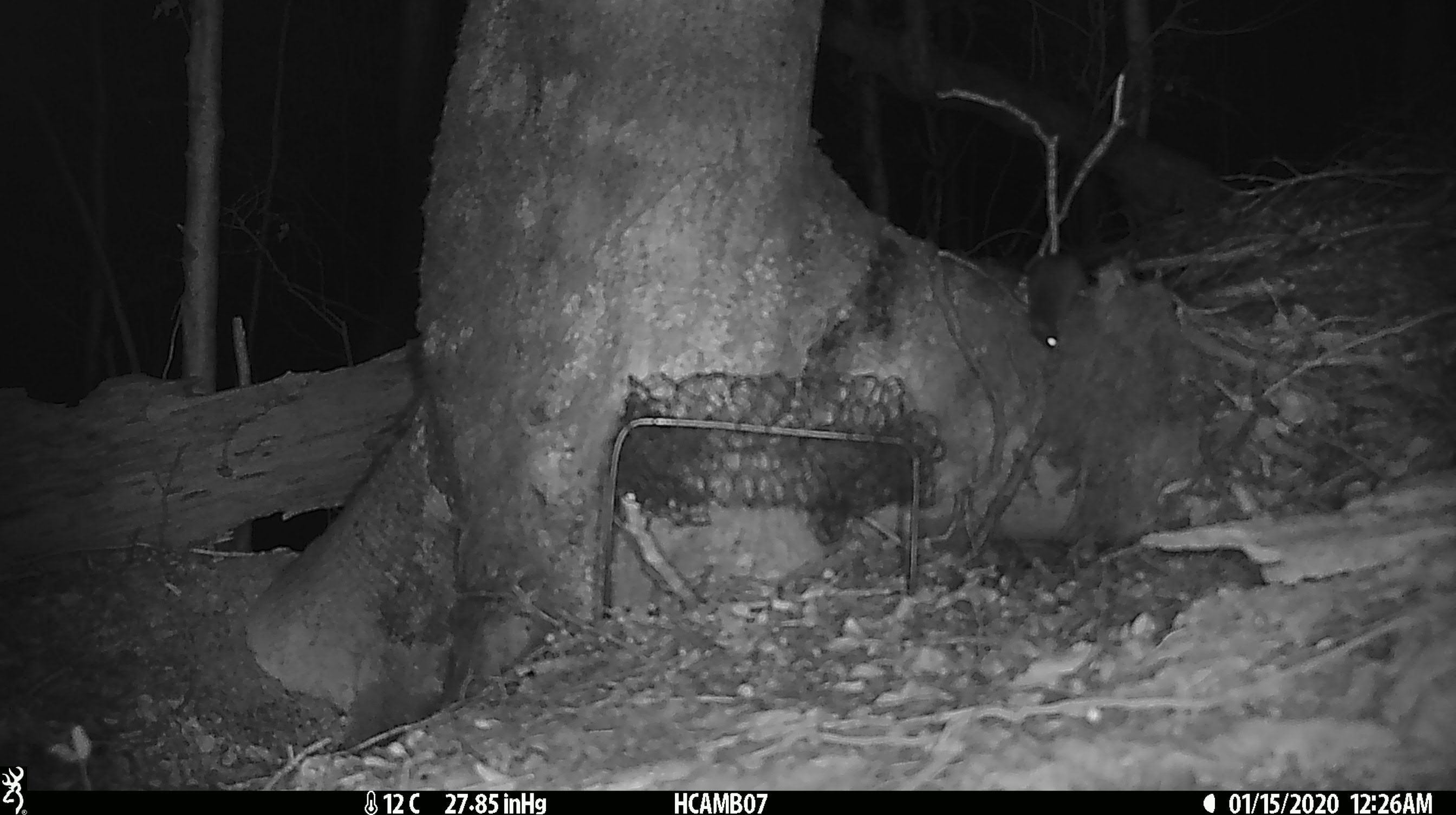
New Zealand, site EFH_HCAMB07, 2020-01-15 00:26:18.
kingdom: Animalia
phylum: Chordata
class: Mammalia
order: Rodentia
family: Muridae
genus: Mus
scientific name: Mus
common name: mouse